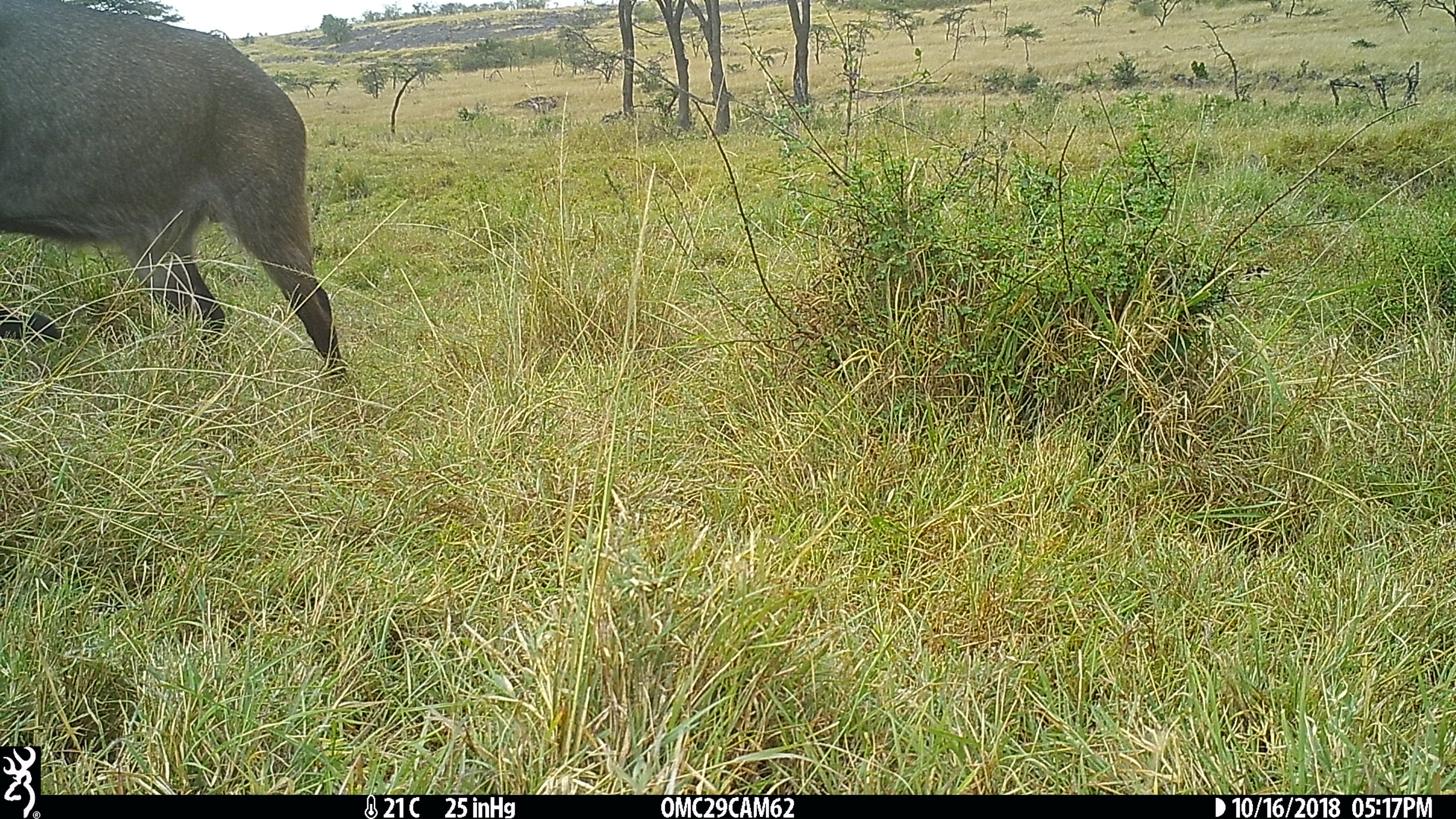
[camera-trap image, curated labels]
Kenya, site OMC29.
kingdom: Animalia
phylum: Chordata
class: Mammalia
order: Artiodactyla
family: Bovidae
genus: Kobus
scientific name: Kobus ellipsiprymnus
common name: waterbuck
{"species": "waterbuck (Kobus ellipsiprymnus)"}